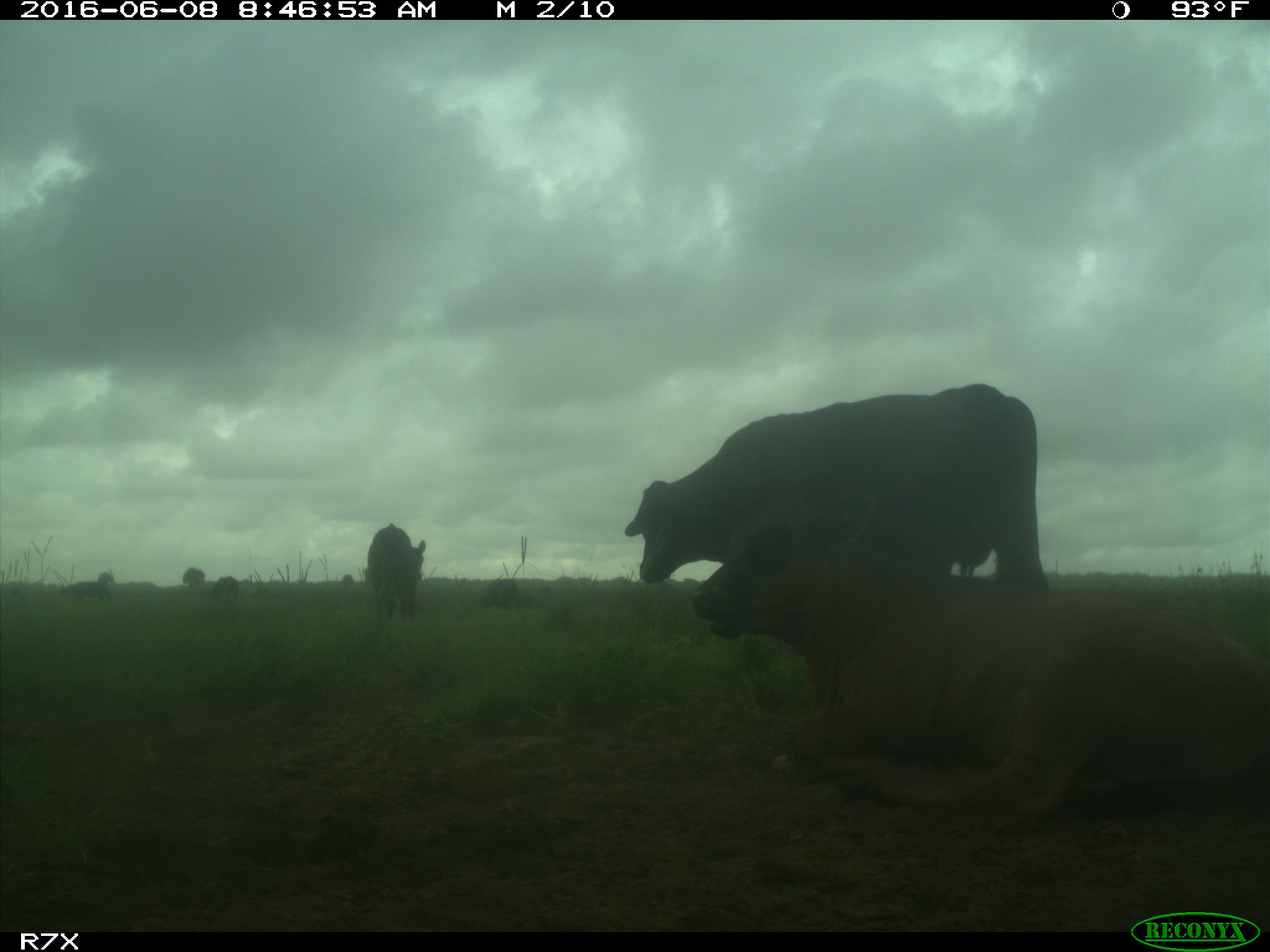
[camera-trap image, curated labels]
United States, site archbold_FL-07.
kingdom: Animalia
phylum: Chordata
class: Mammalia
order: Artiodactyla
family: Bovidae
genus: Bos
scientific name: Bos taurus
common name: domestic cow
Bos taurus (domestic cow).